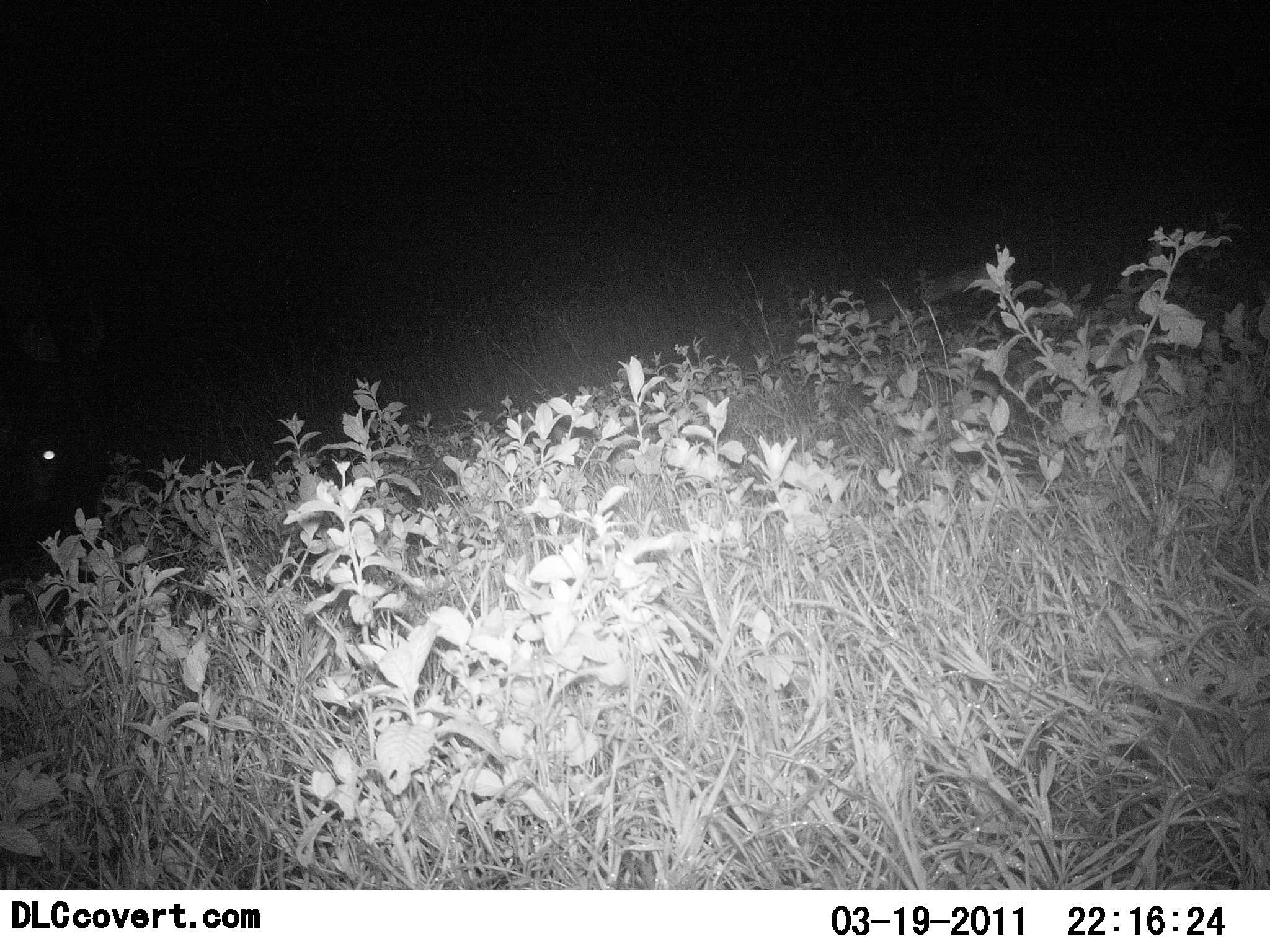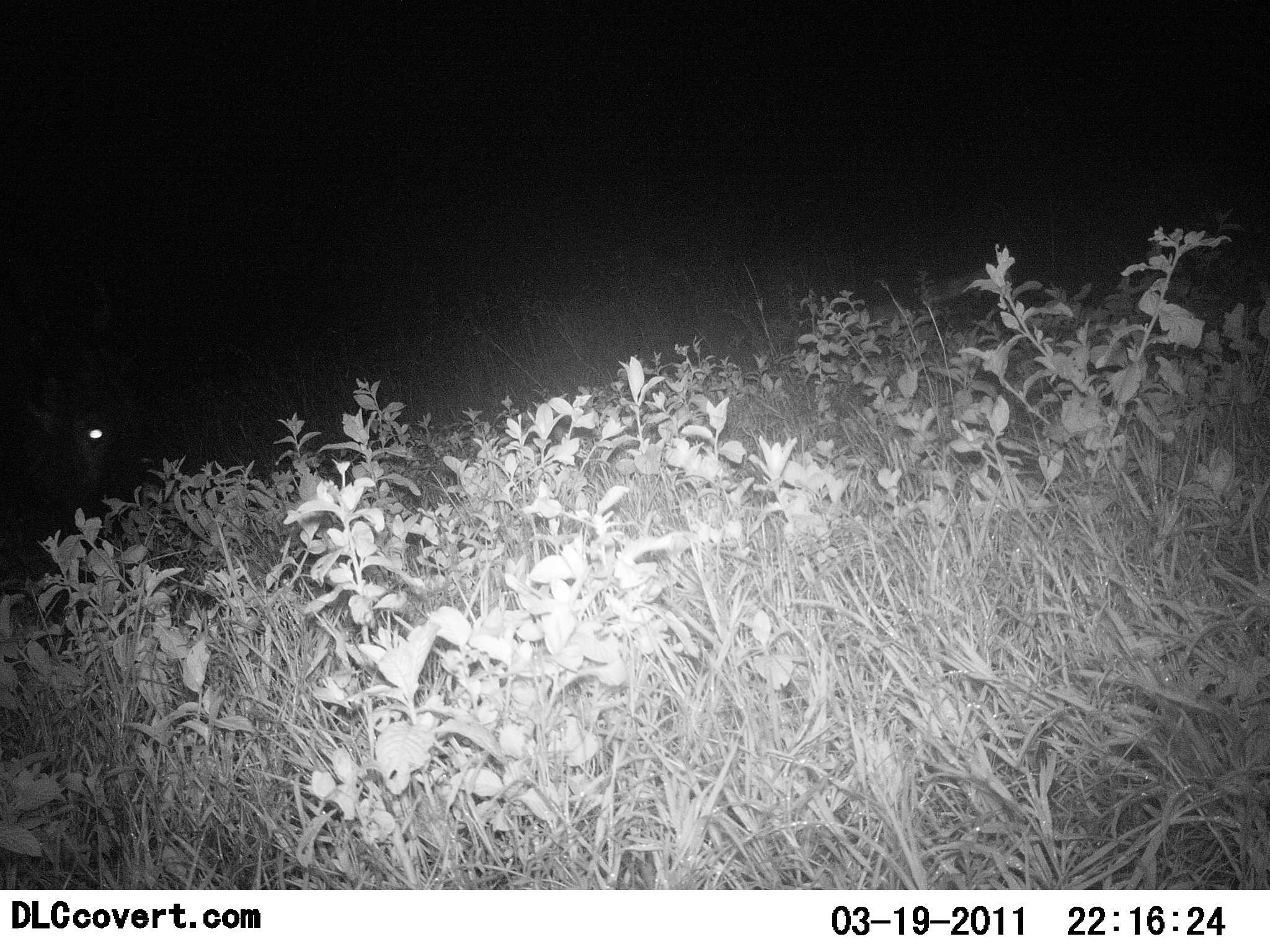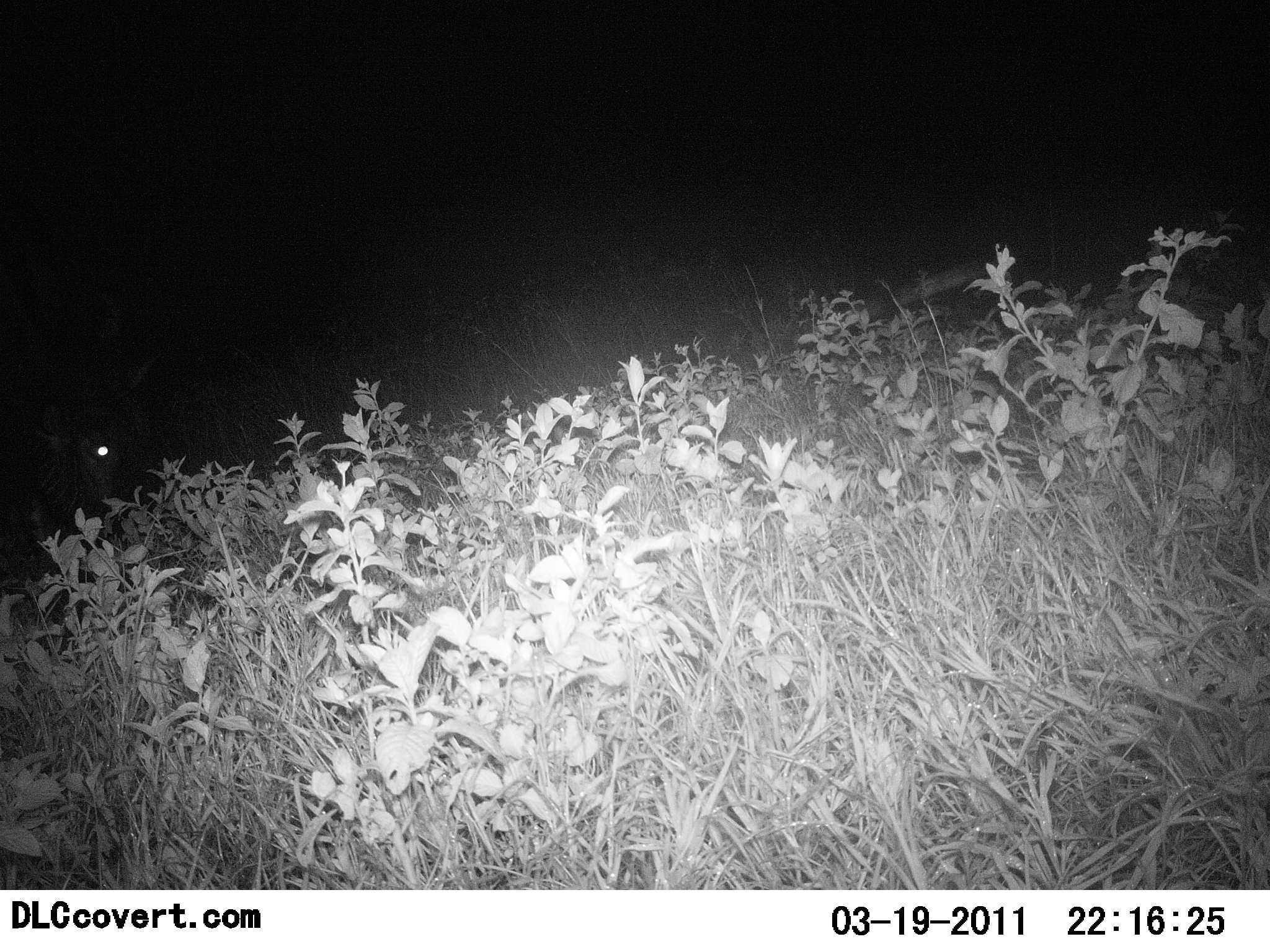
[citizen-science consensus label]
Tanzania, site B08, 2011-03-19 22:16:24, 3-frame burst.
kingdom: Animalia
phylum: Chordata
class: Mammalia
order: Artiodactyla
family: Bovidae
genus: Connochaetes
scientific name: Connochaetes taurinus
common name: blue wildebeest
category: wildebeest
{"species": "wildebeest (blue wildebeest) (Connochaetes taurinus)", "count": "1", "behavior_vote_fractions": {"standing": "14%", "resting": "0%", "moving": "43%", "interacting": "0%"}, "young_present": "0%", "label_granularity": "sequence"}